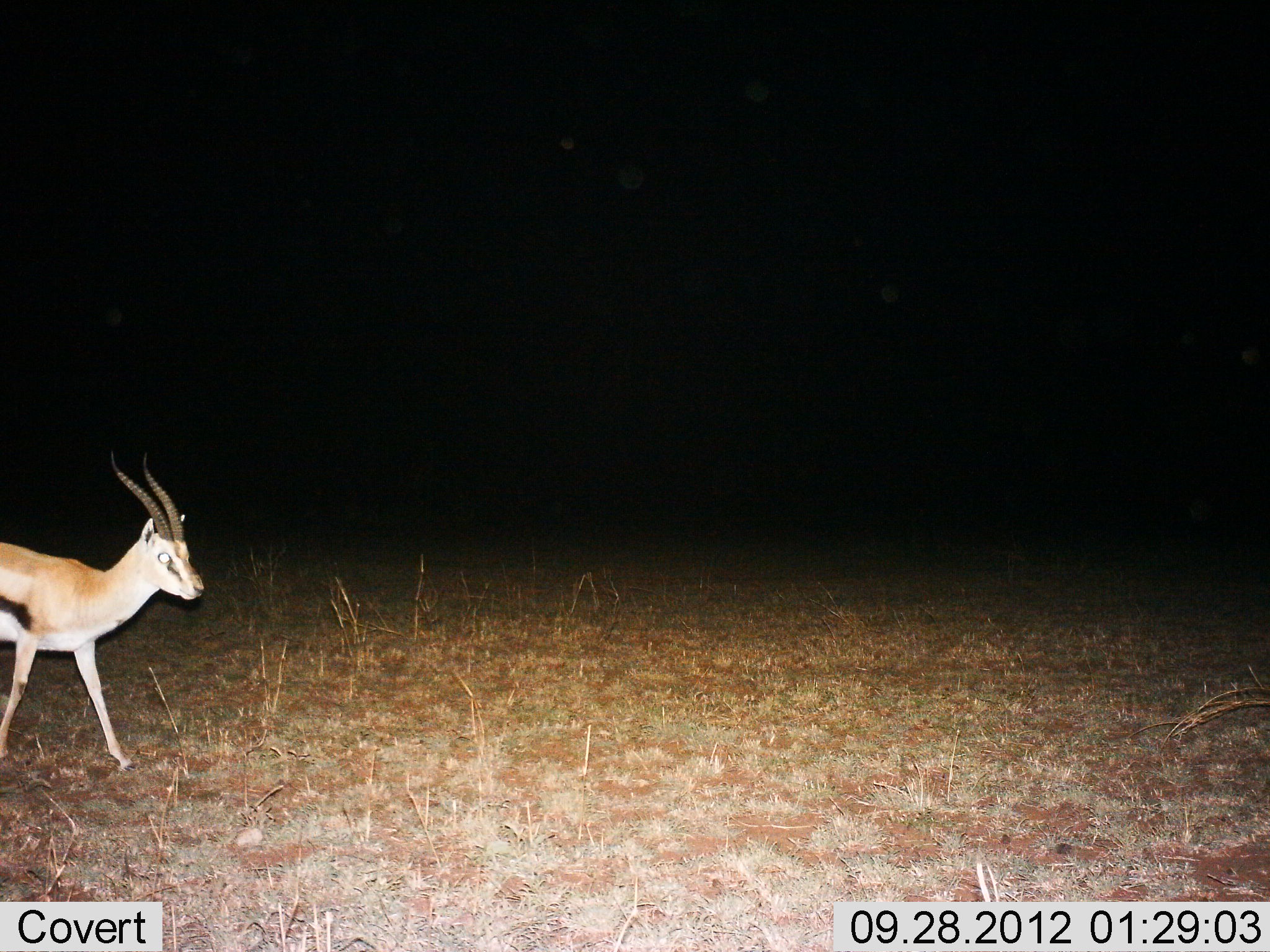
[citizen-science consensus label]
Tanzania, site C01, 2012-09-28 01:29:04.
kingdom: Animalia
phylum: Chordata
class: Mammalia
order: Artiodactyla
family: Bovidae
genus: Eudorcas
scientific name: Eudorcas thomsonii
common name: thomson's gazelle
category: gazellethomsons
Gazellethomsons (thomson's gazelle) (Eudorcas thomsonii), count 1. Behavior (volunteer vote fractions): standing 30%, resting 0%, moving 70%, interacting 0%. Young present (vote fraction): 0%. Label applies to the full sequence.